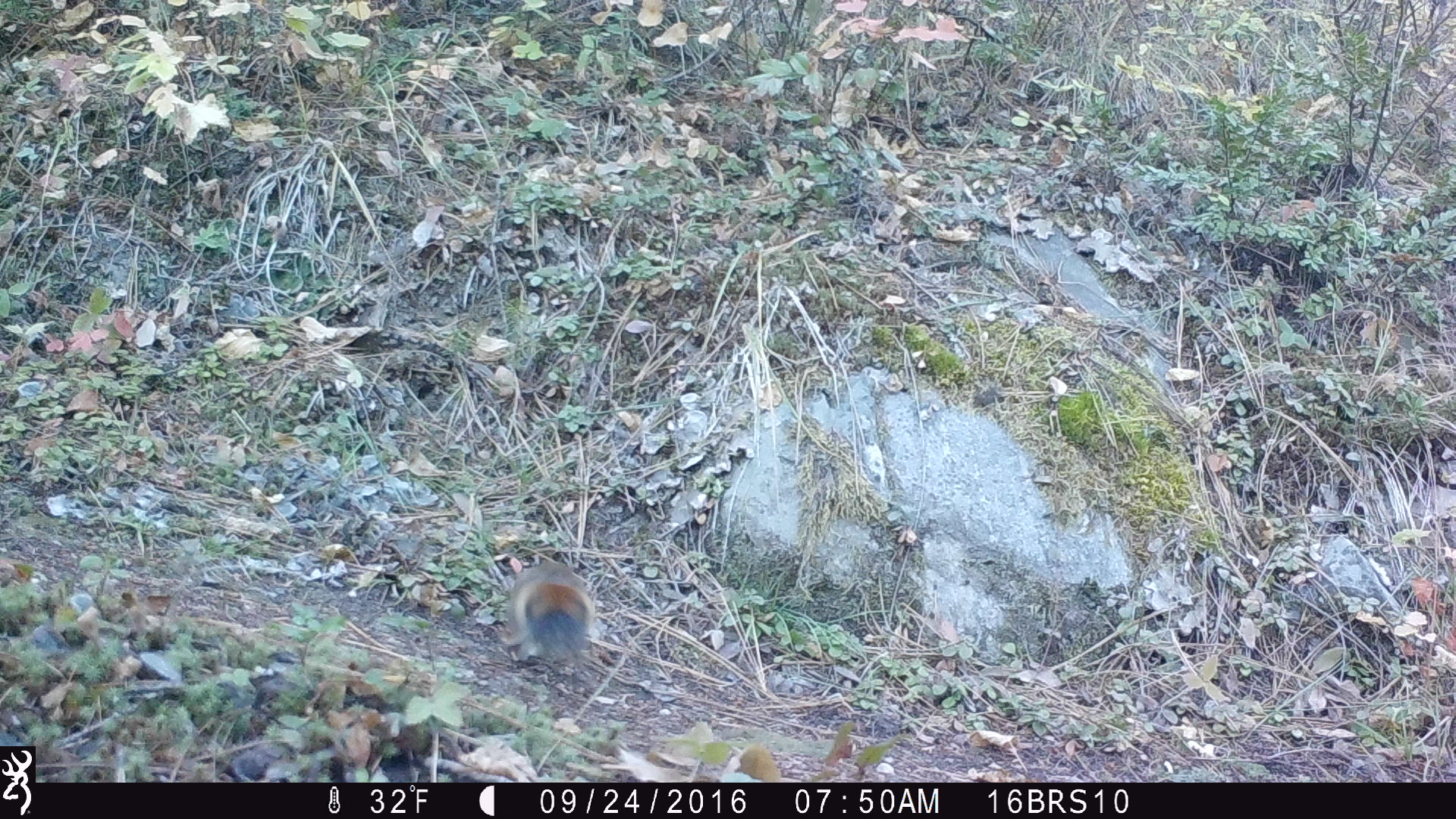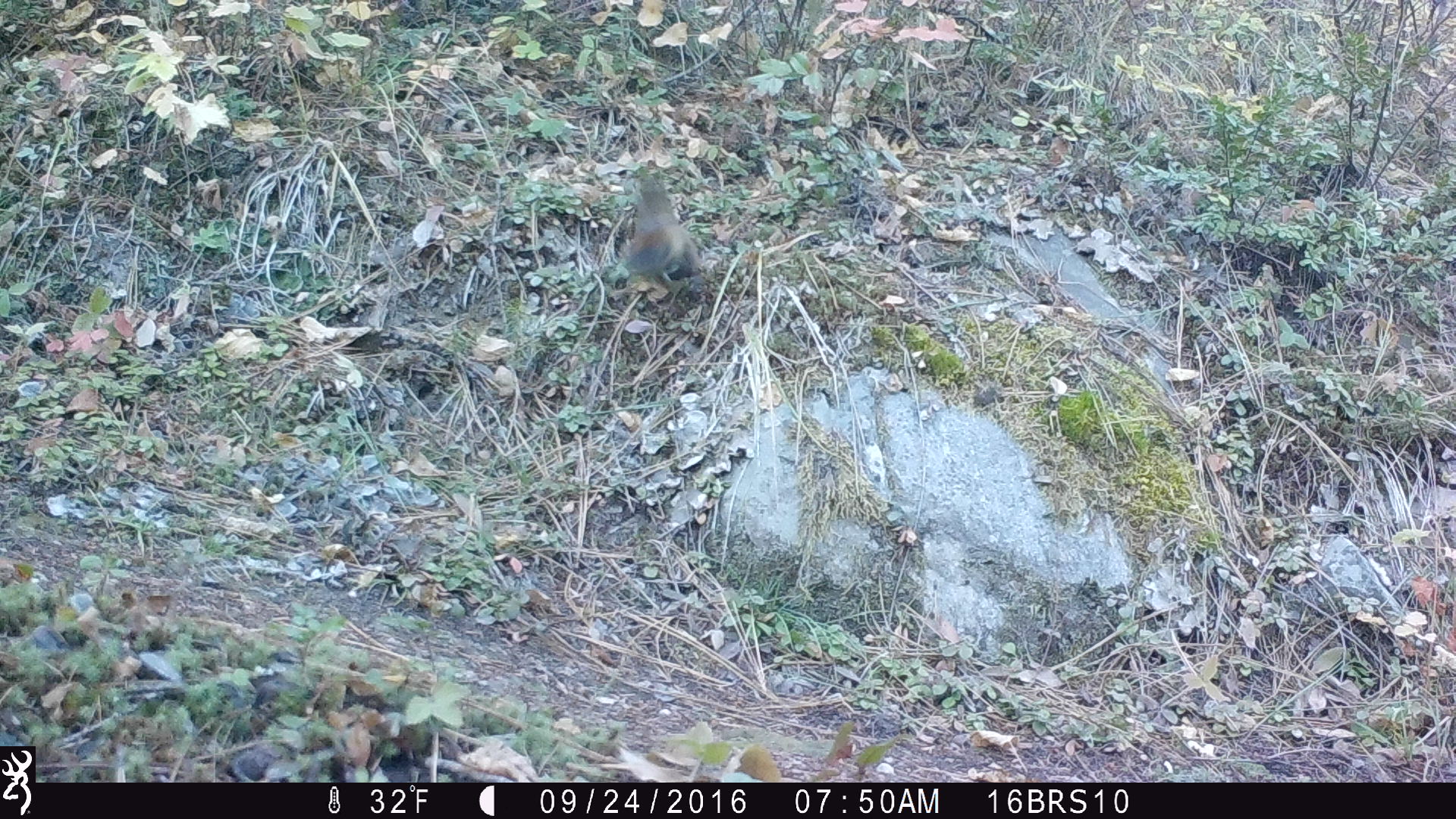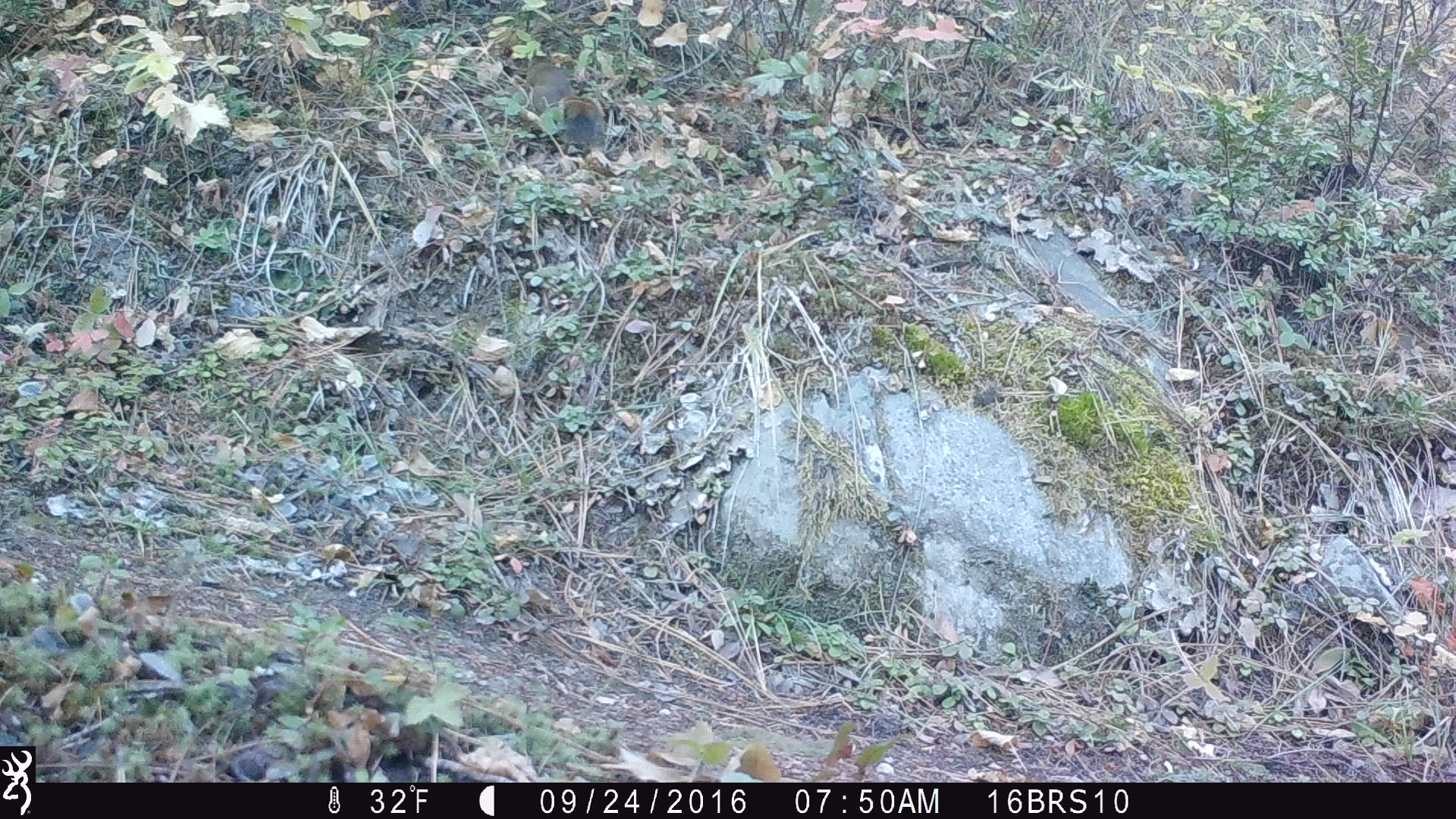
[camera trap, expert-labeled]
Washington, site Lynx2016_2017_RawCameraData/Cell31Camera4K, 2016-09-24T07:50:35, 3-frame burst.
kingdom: Animalia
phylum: Chordata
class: Mammalia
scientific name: Mammalia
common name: small mammal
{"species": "small mammal (Mammalia)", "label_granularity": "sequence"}